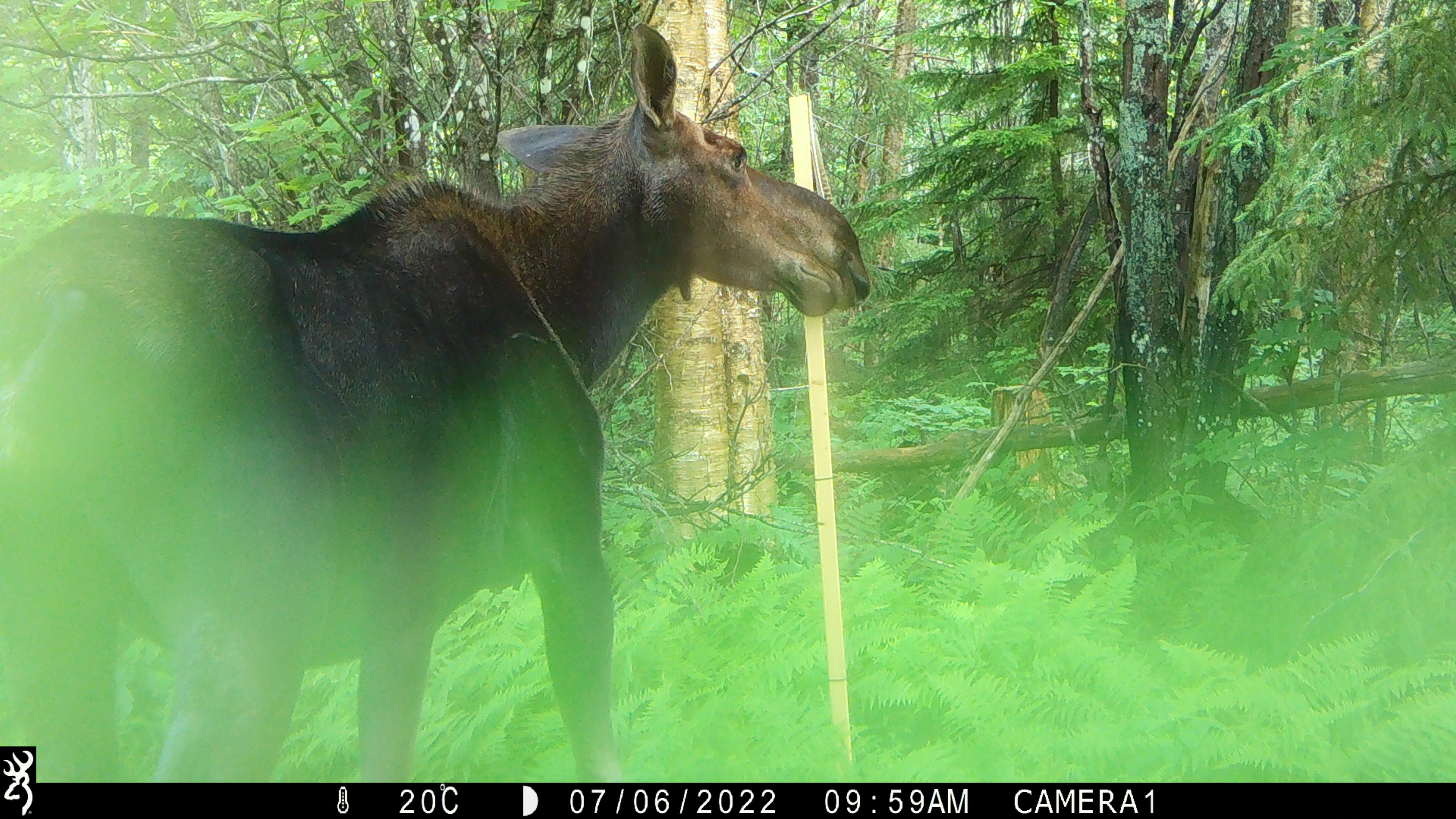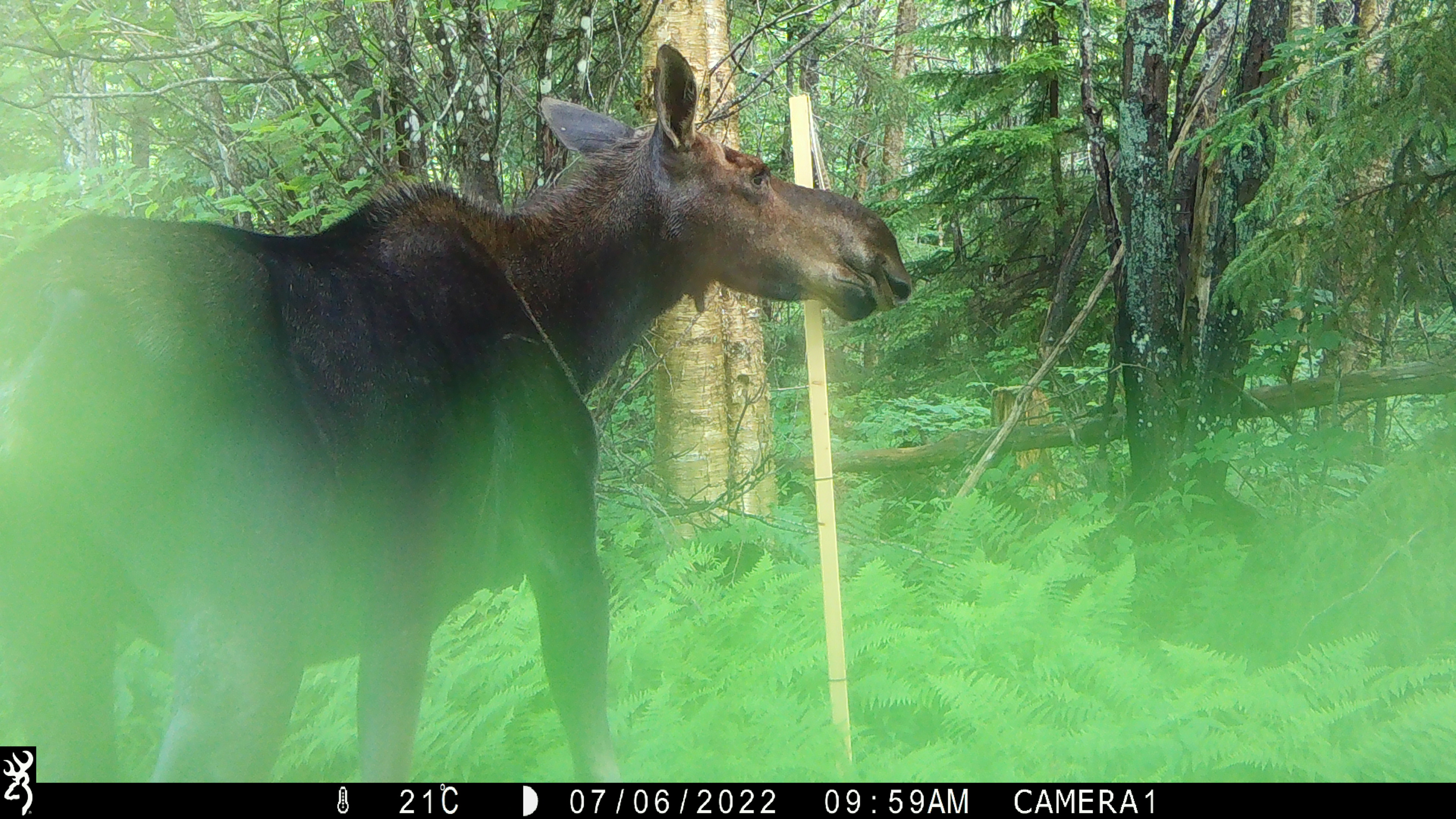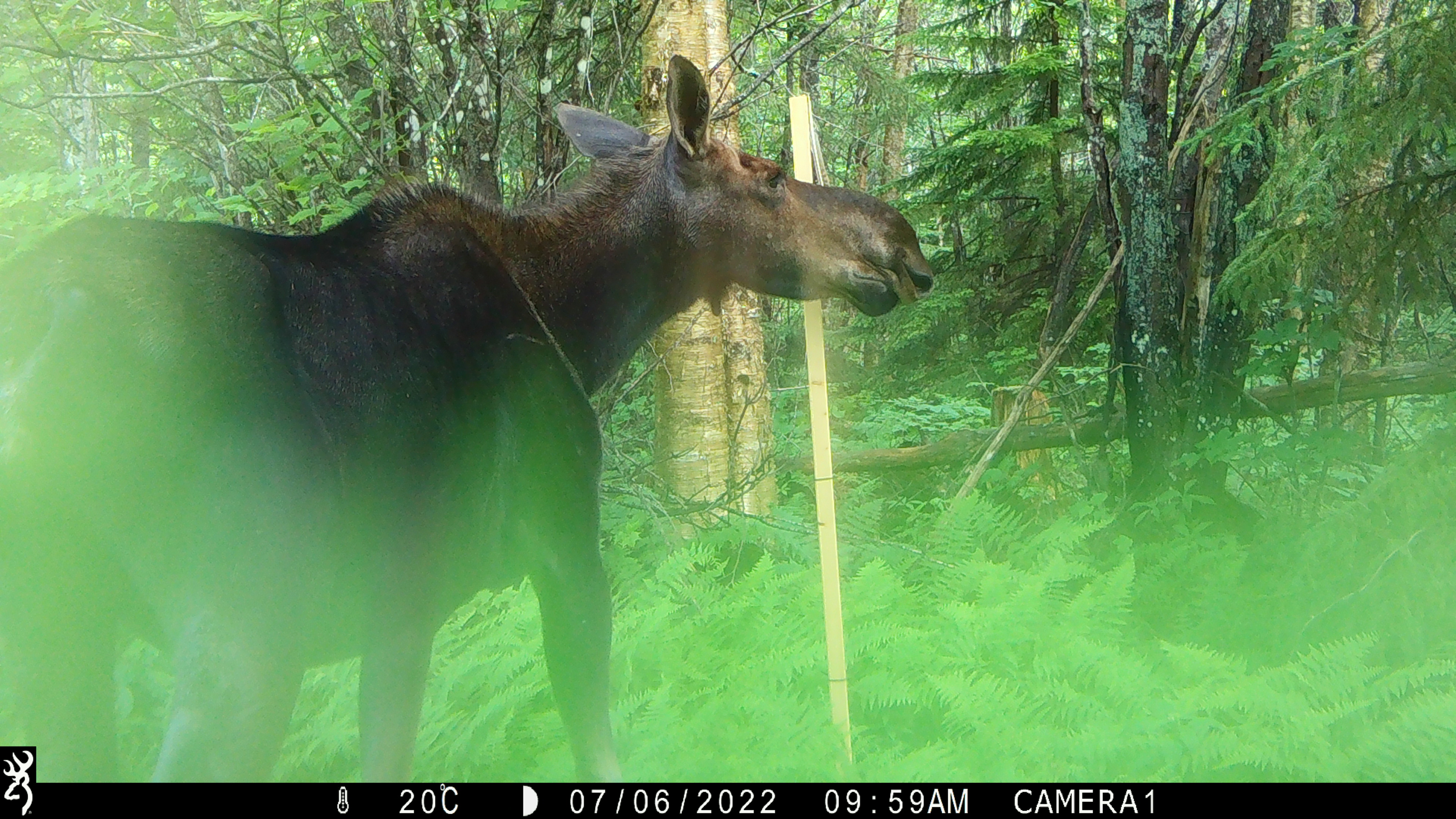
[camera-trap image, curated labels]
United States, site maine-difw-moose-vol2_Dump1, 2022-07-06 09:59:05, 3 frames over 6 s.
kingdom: Animalia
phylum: Chordata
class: Mammalia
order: Artiodactyla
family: Cervidae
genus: Alces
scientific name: Alces alces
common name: moose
Moose (Alces alces).